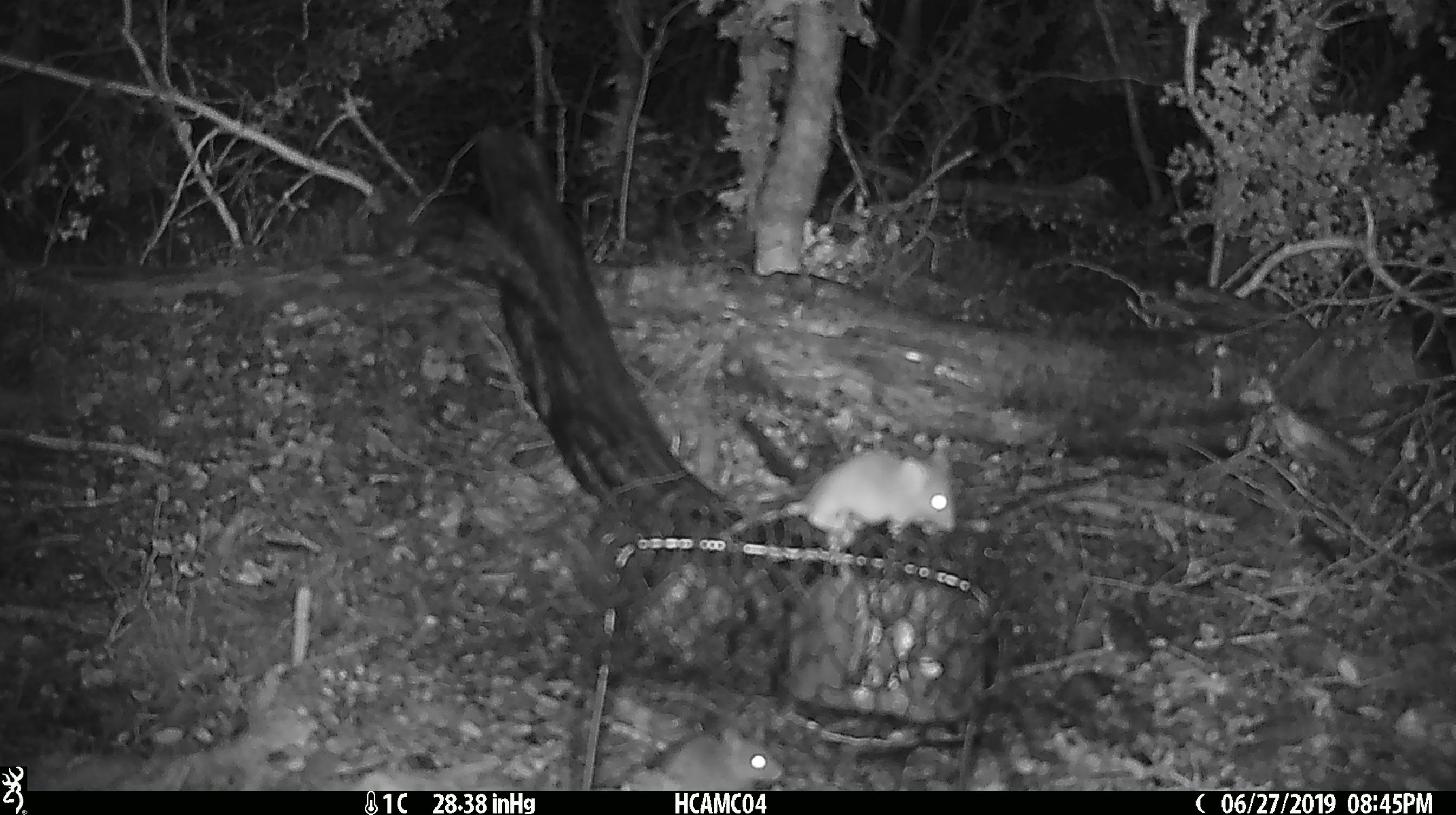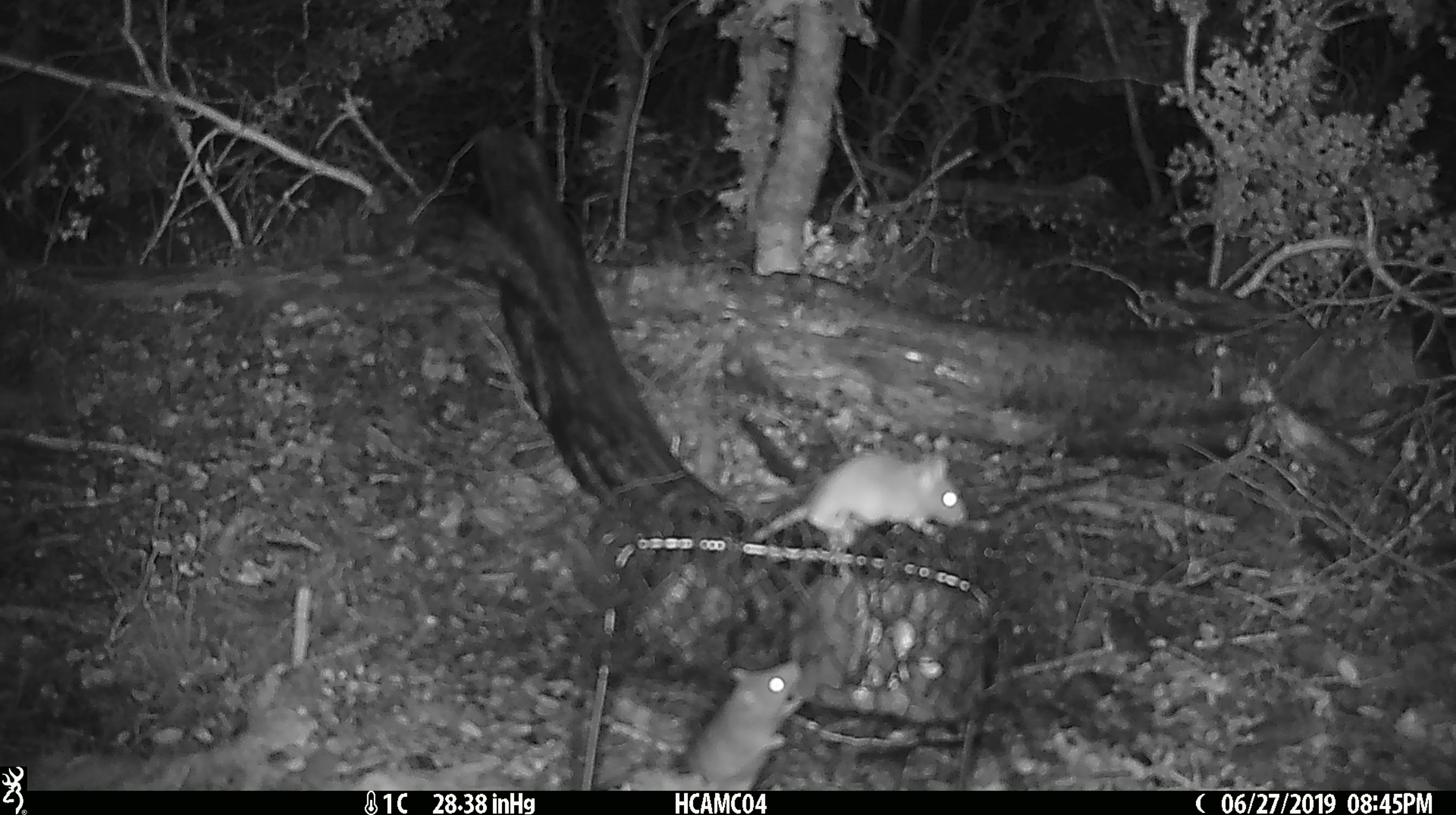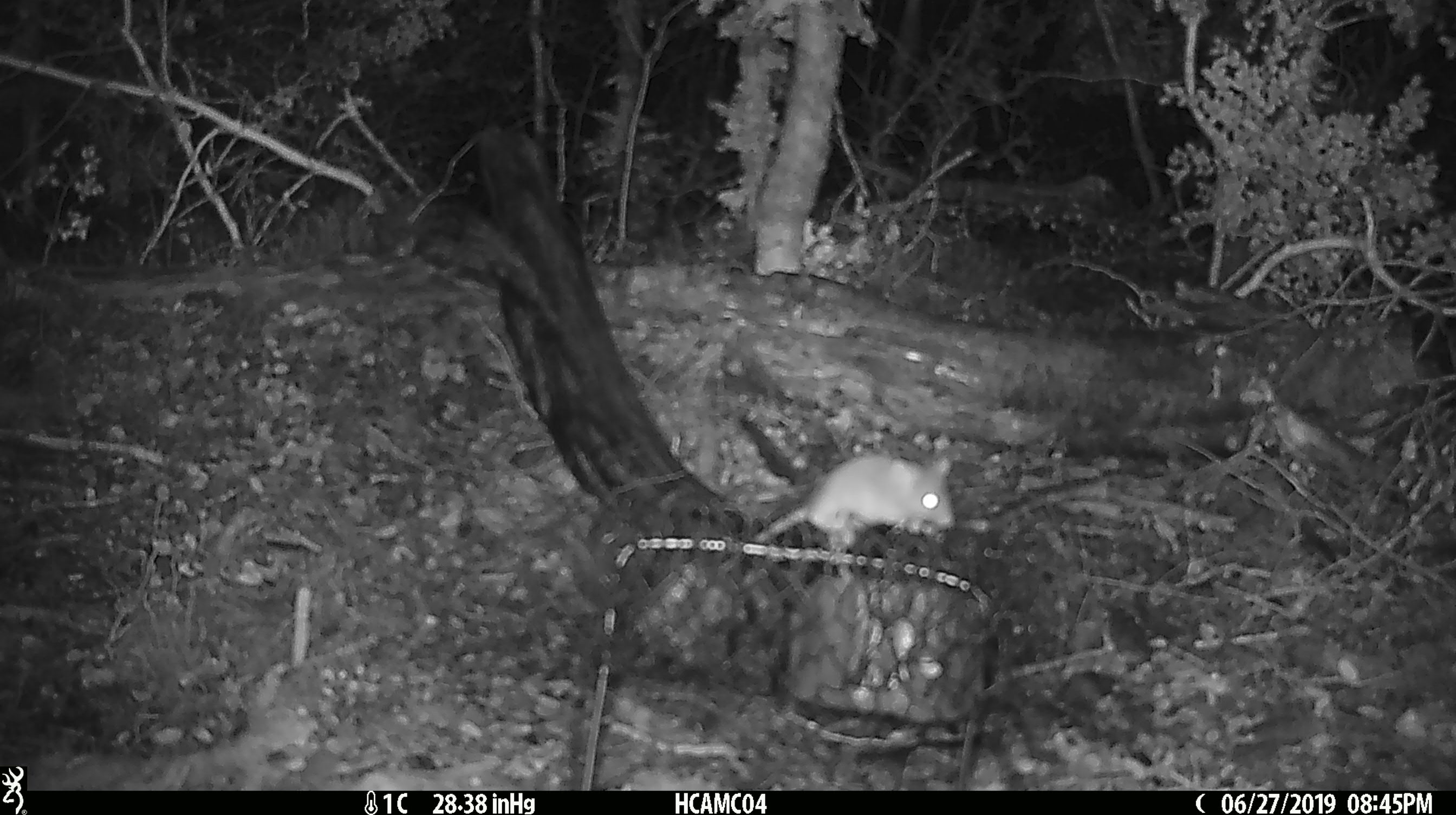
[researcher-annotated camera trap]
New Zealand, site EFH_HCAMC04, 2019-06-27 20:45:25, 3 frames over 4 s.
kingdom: Animalia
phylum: Chordata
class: Mammalia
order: Rodentia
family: Muridae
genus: Mus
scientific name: Mus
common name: mouse